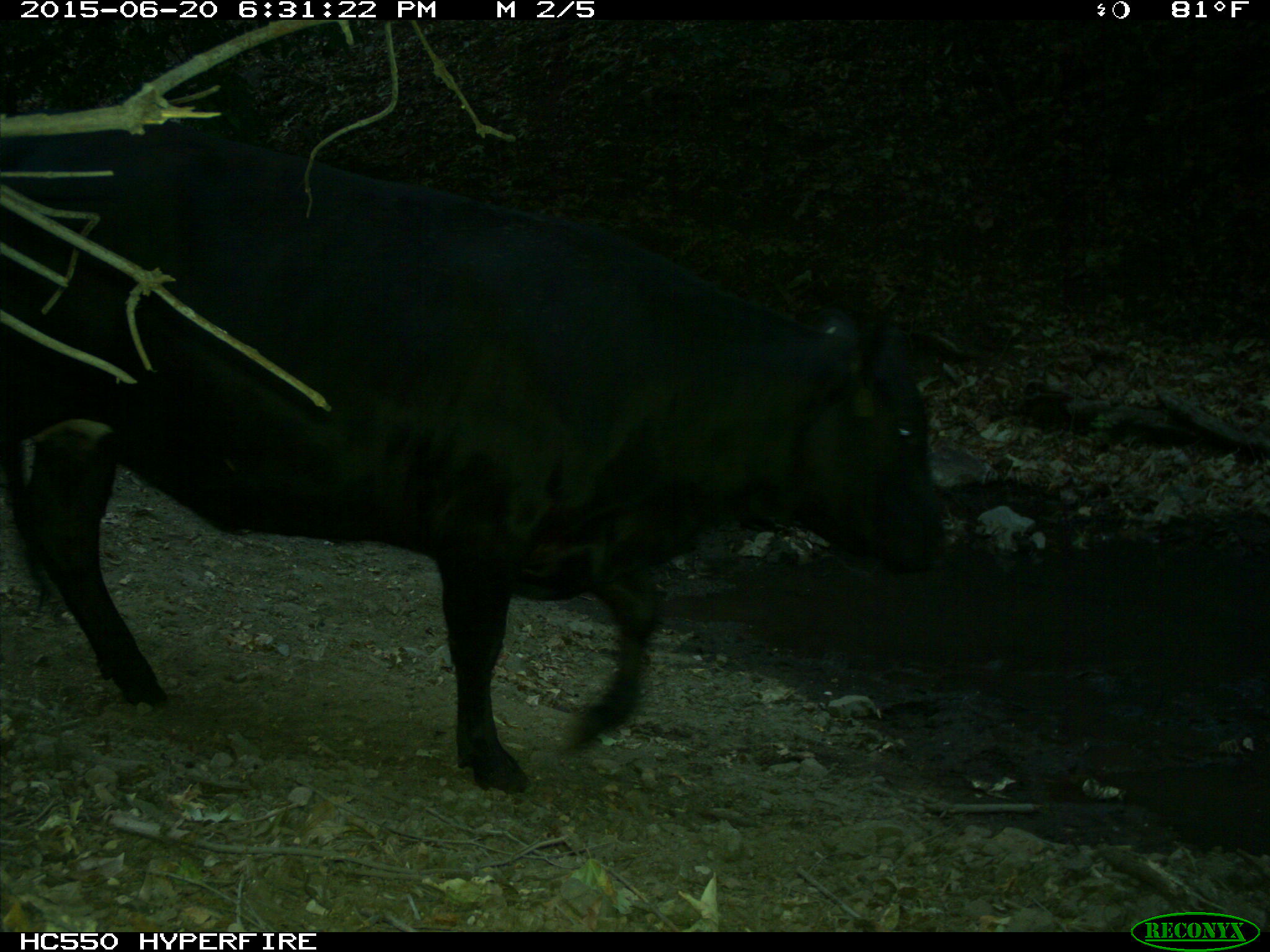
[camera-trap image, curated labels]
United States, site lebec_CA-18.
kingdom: Animalia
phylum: Chordata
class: Mammalia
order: Artiodactyla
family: Bovidae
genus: Bos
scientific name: Bos taurus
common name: domestic cow